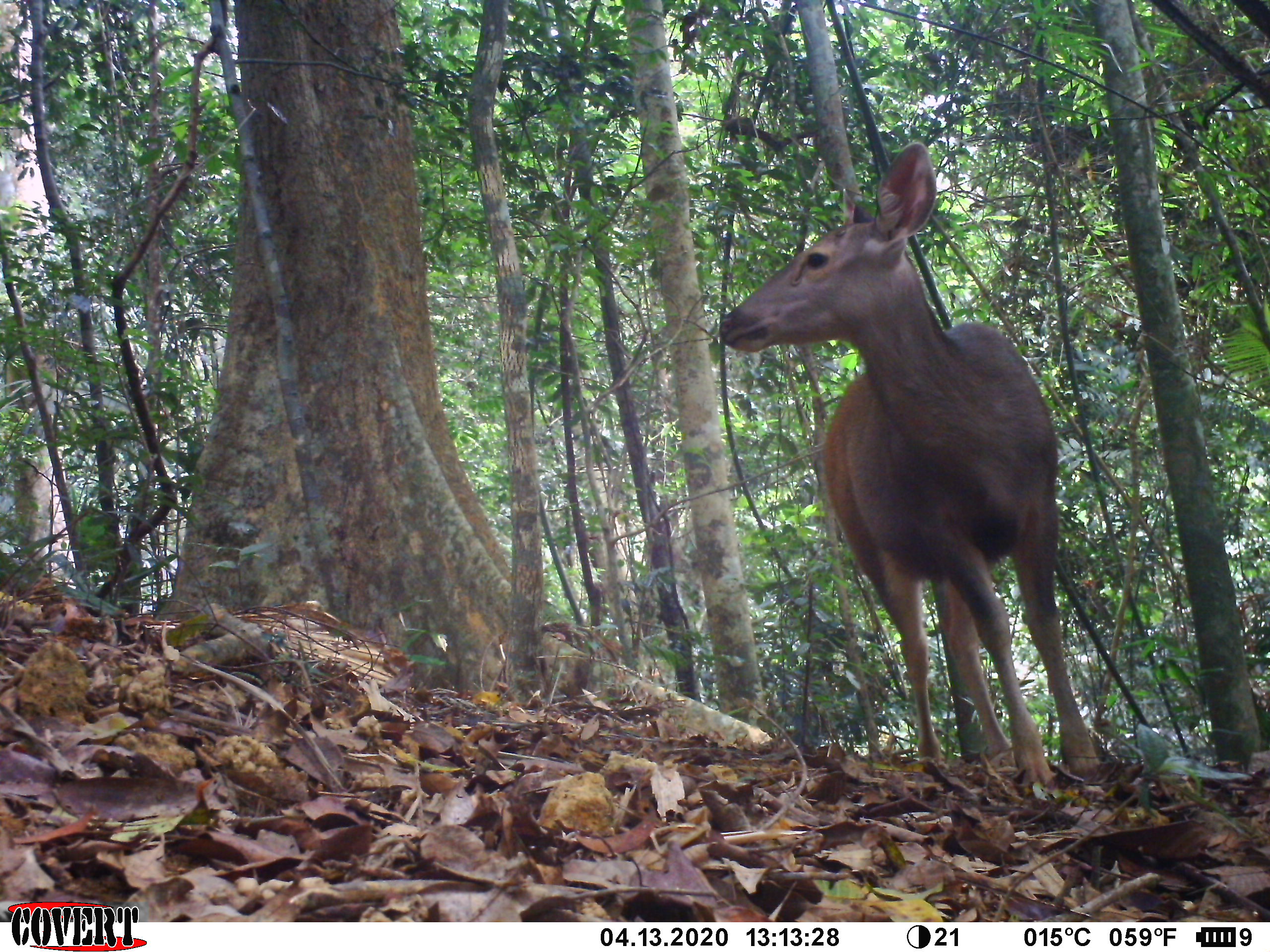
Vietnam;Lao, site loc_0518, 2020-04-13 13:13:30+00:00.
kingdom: Animalia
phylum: Chordata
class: Mammalia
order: Artiodactyla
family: Cervidae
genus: Rusa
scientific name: Rusa unicolor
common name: sambar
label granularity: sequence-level